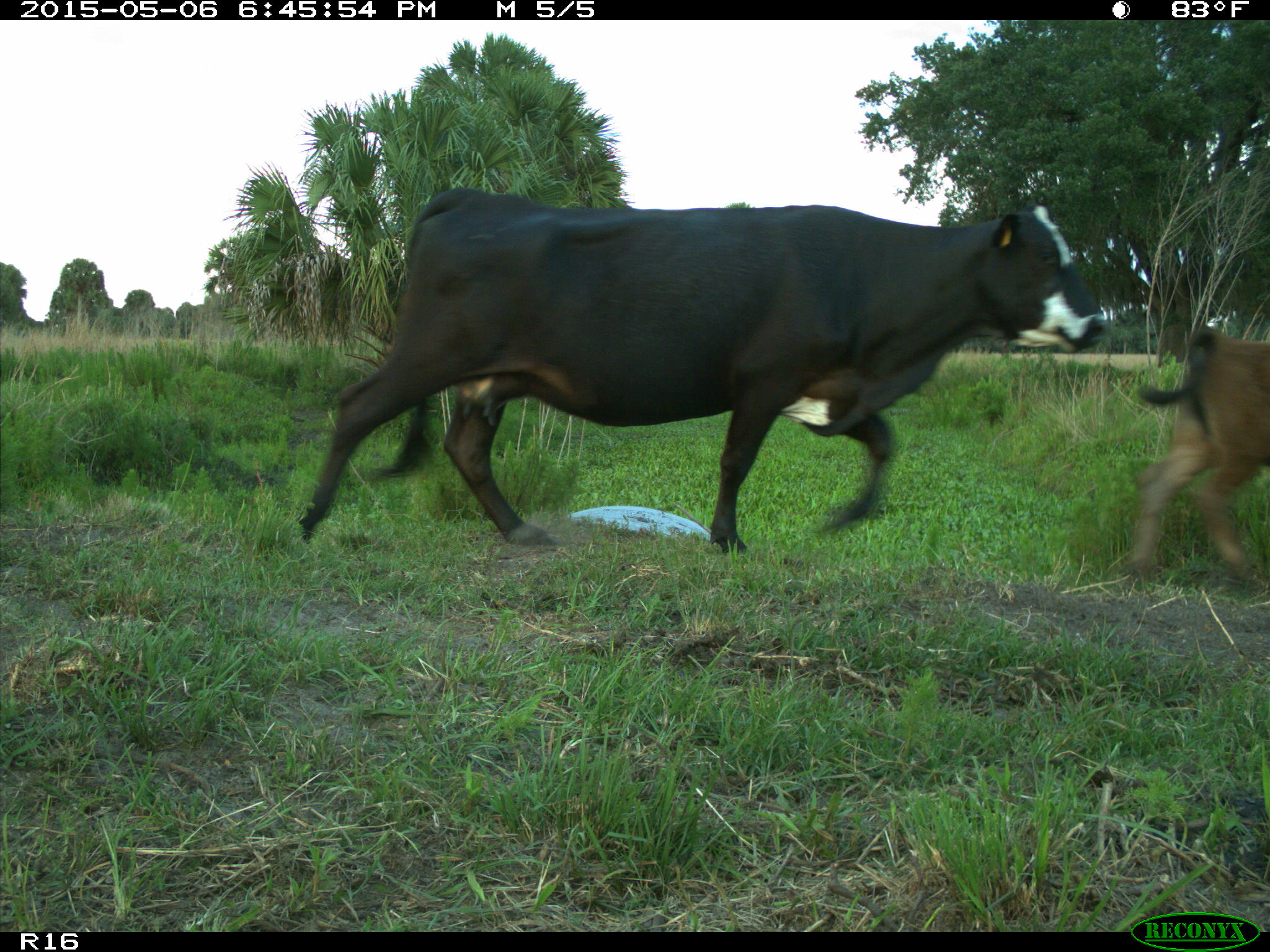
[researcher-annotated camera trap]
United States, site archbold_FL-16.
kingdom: Animalia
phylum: Chordata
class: Mammalia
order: Artiodactyla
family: Bovidae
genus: Bos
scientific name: Bos taurus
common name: domestic cow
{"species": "Bos taurus (domestic cow)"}